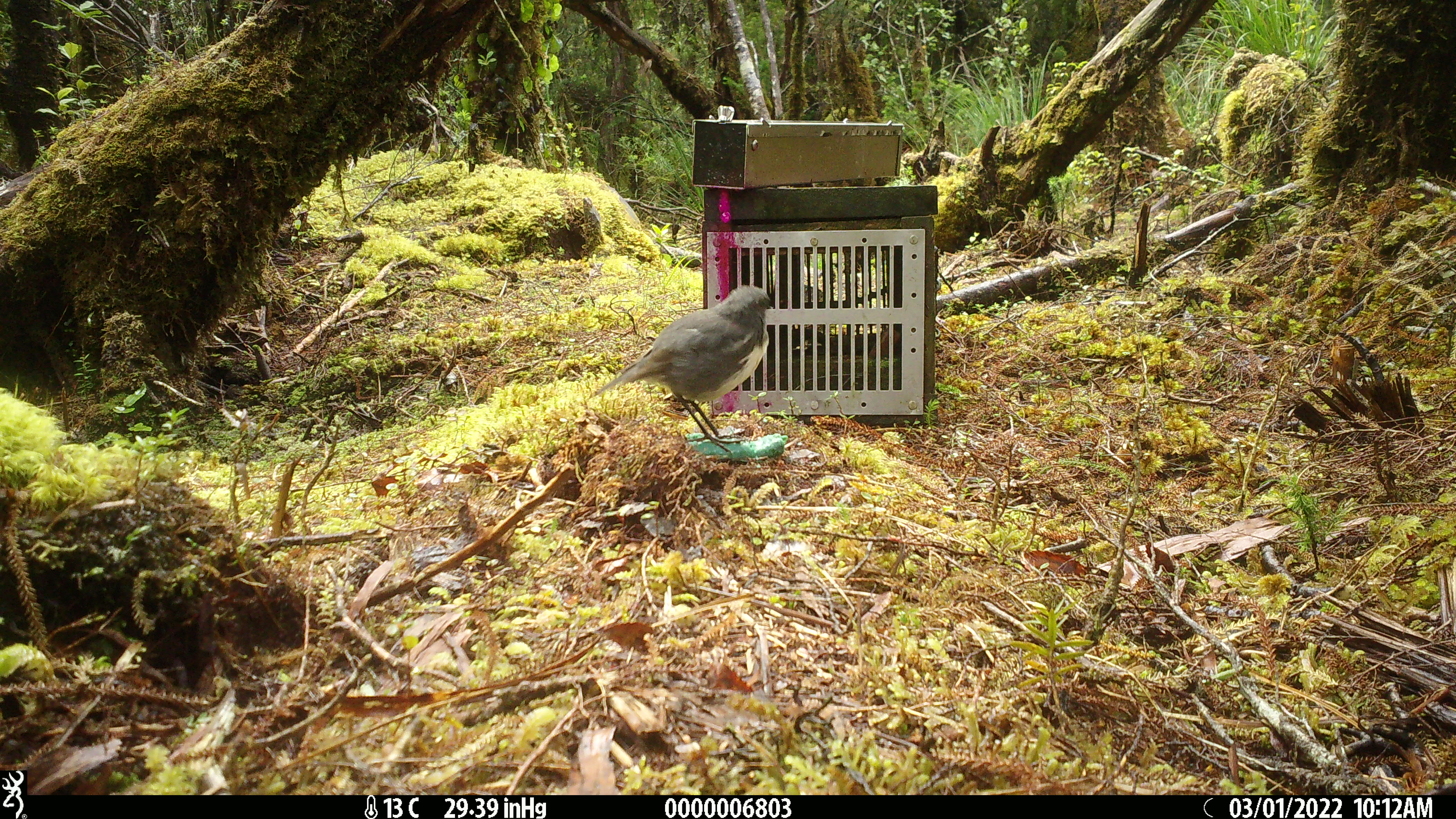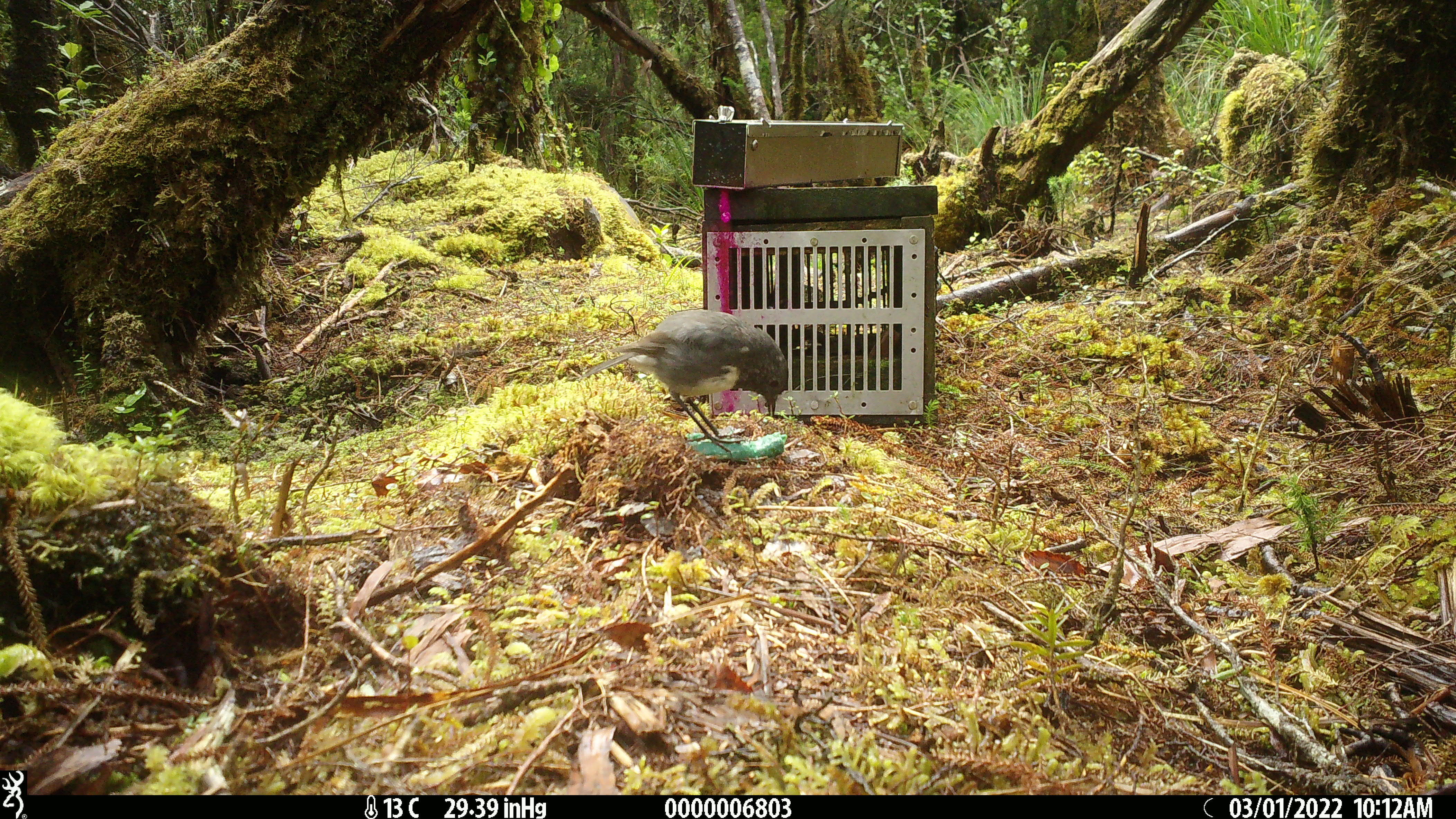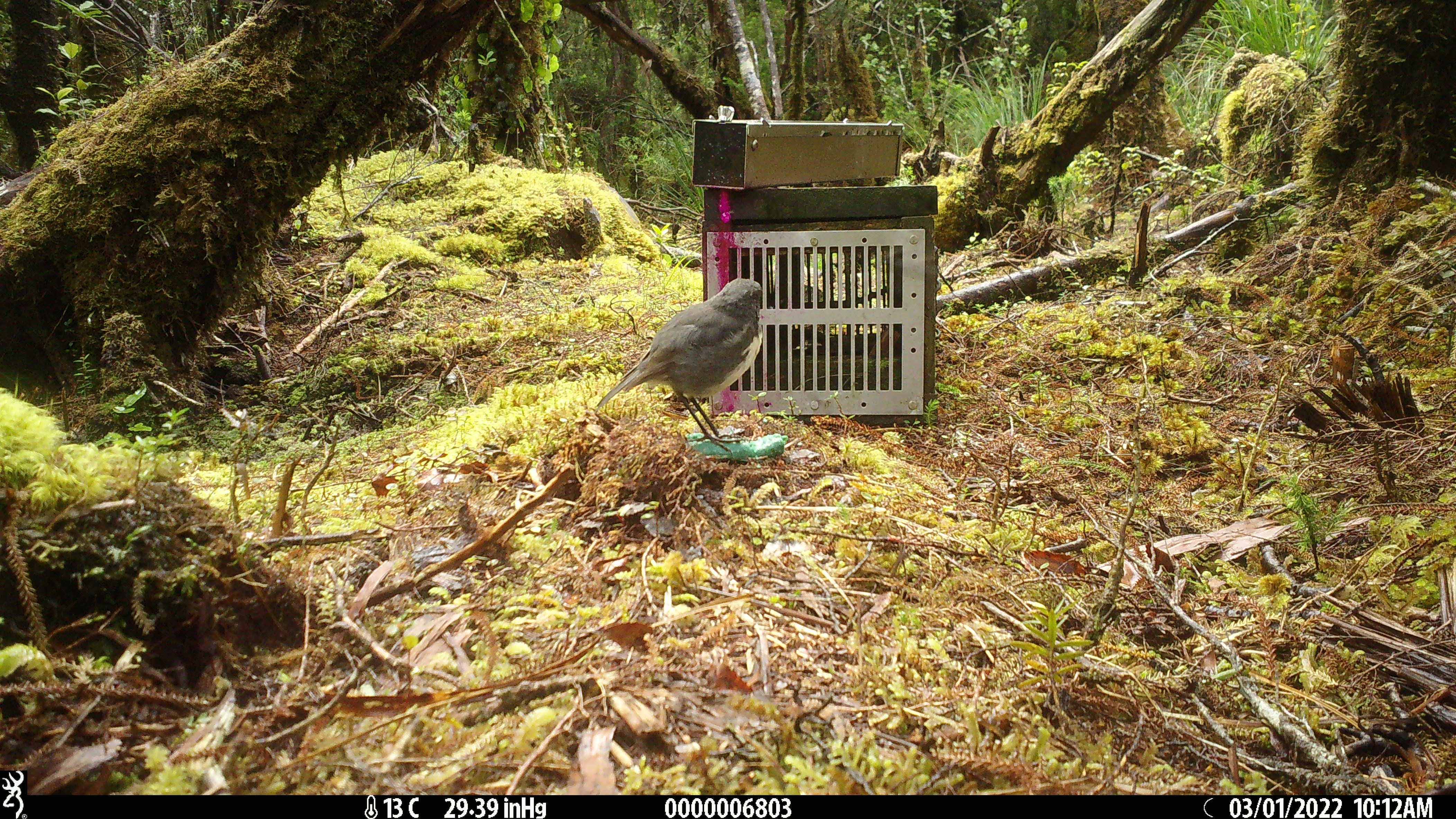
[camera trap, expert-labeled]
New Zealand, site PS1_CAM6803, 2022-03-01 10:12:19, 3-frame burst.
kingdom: Animalia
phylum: Chordata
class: Aves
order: Passeriformes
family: Petroicidae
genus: Petroica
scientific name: Petroica australis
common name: new zealand robin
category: robin